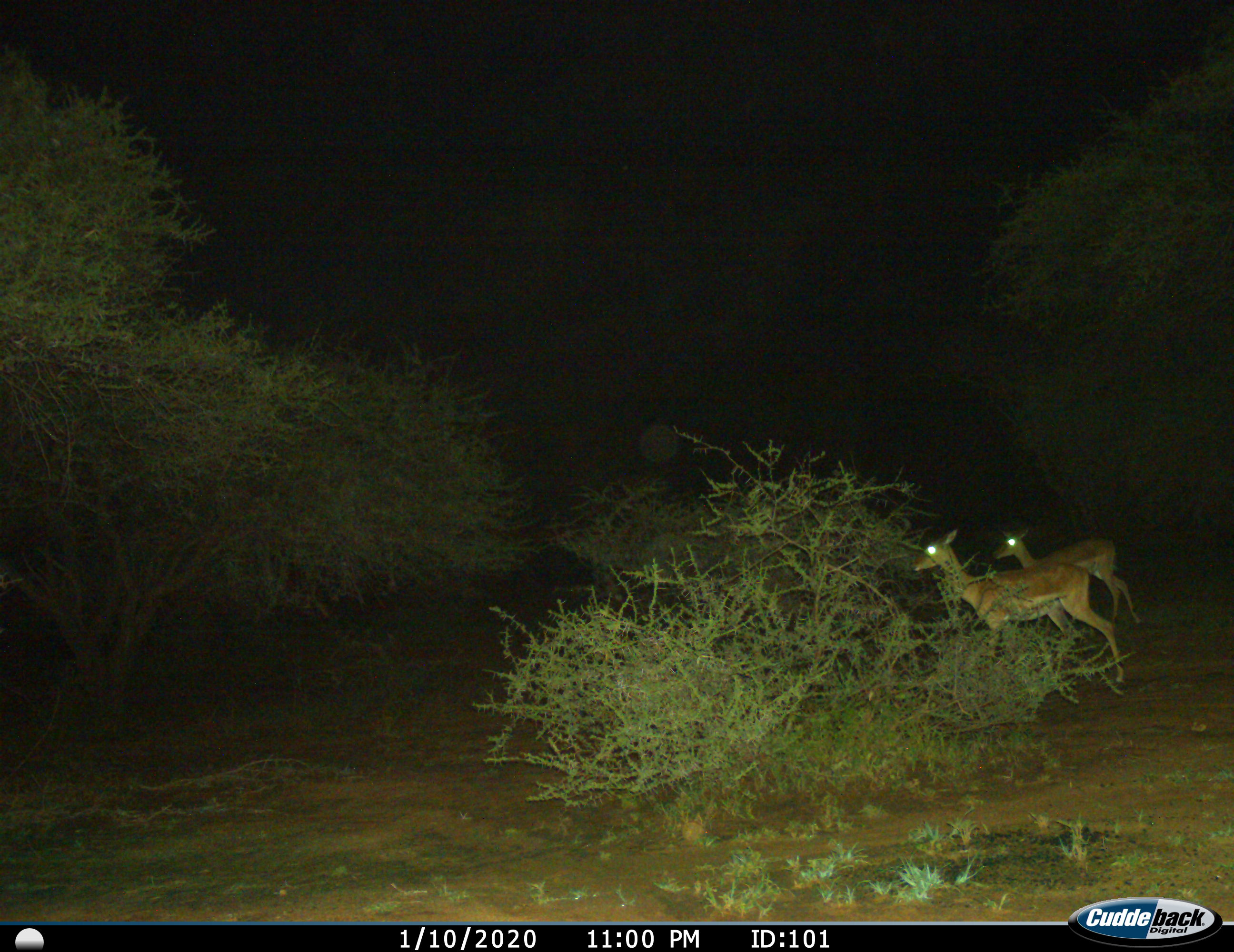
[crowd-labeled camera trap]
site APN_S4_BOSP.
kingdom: Animalia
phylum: Chordata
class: Mammalia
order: Artiodactyla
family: Bovidae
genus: Aepyceros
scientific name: Aepyceros melampus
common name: impala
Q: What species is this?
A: Impala (Aepyceros melampus).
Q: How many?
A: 2.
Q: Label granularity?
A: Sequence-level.